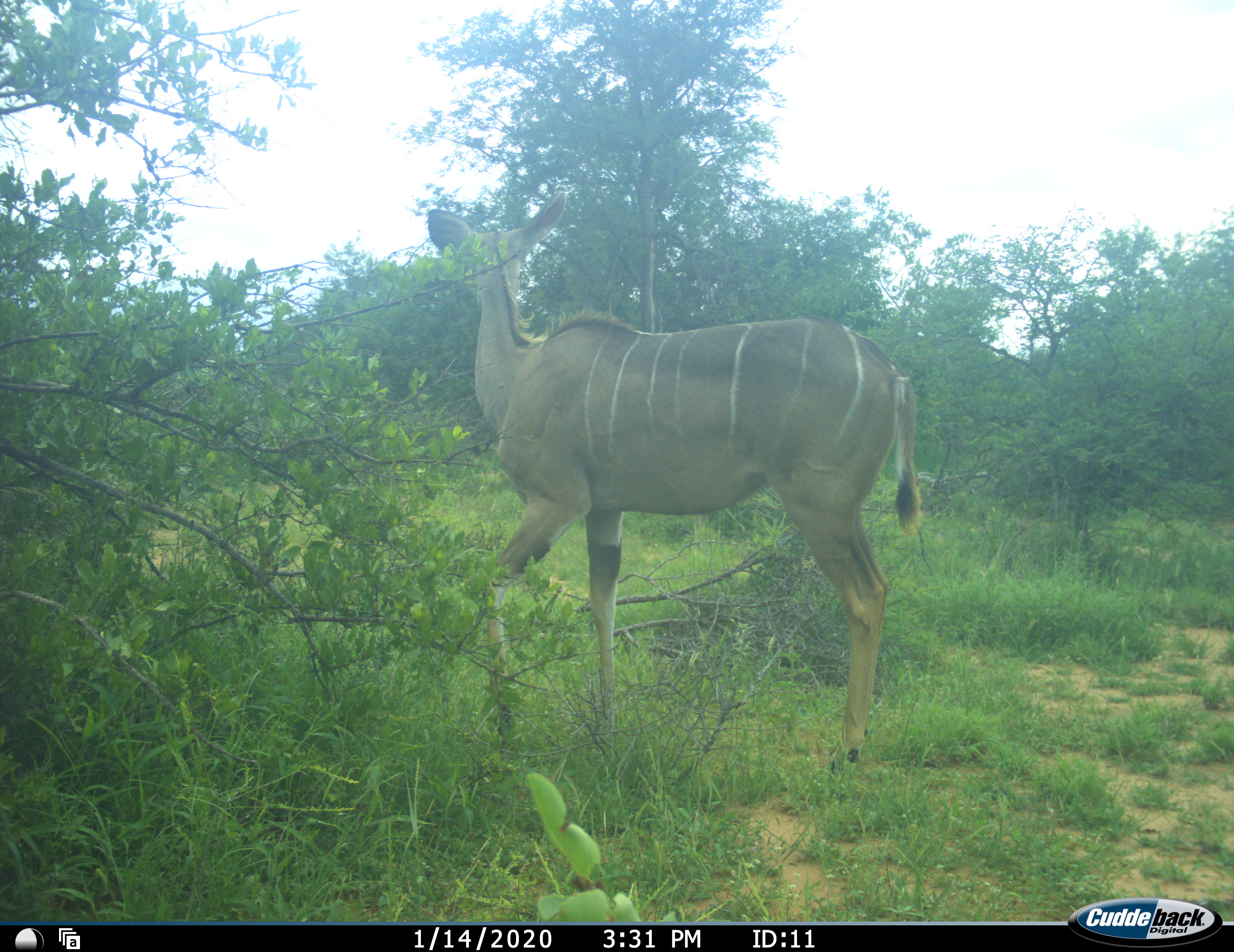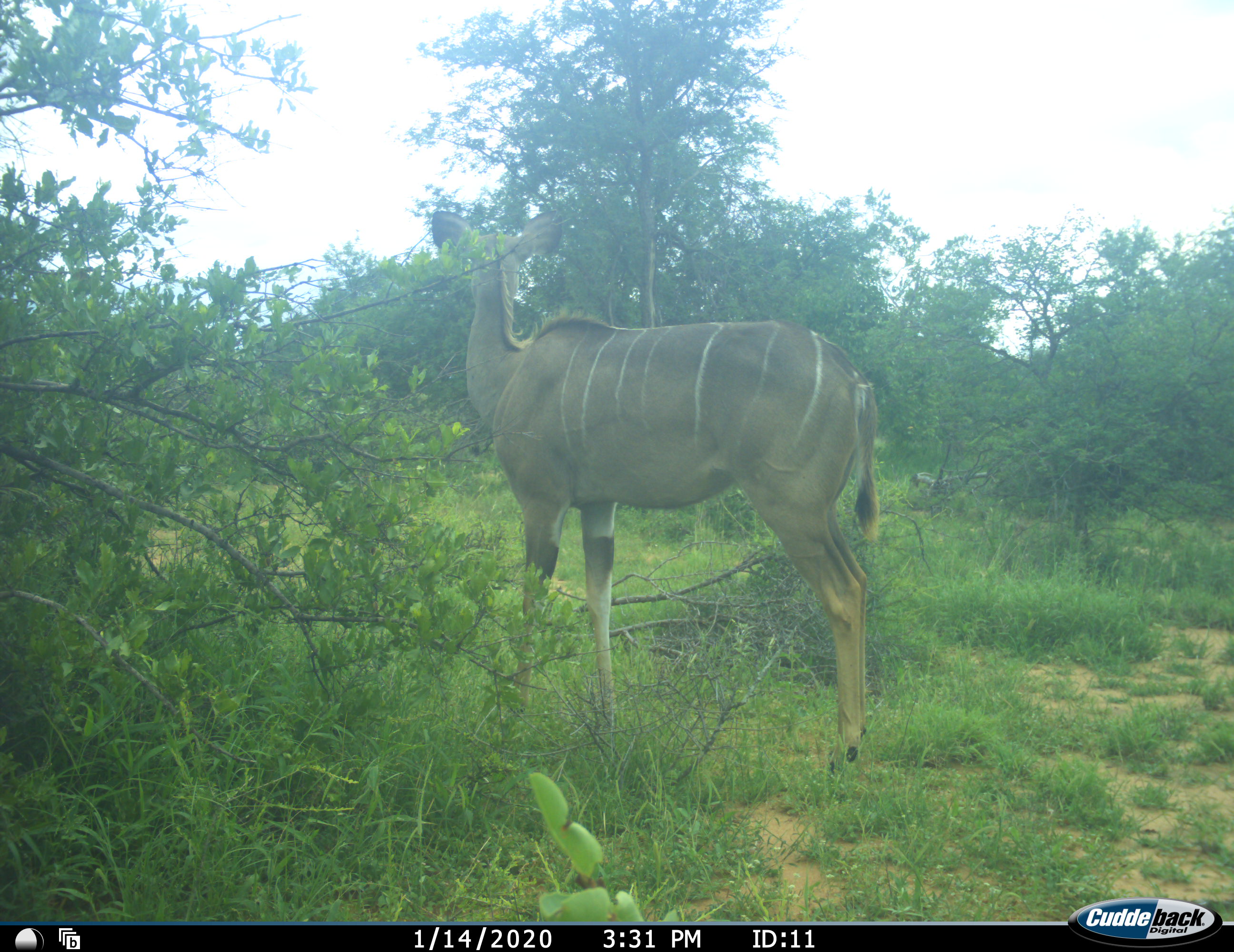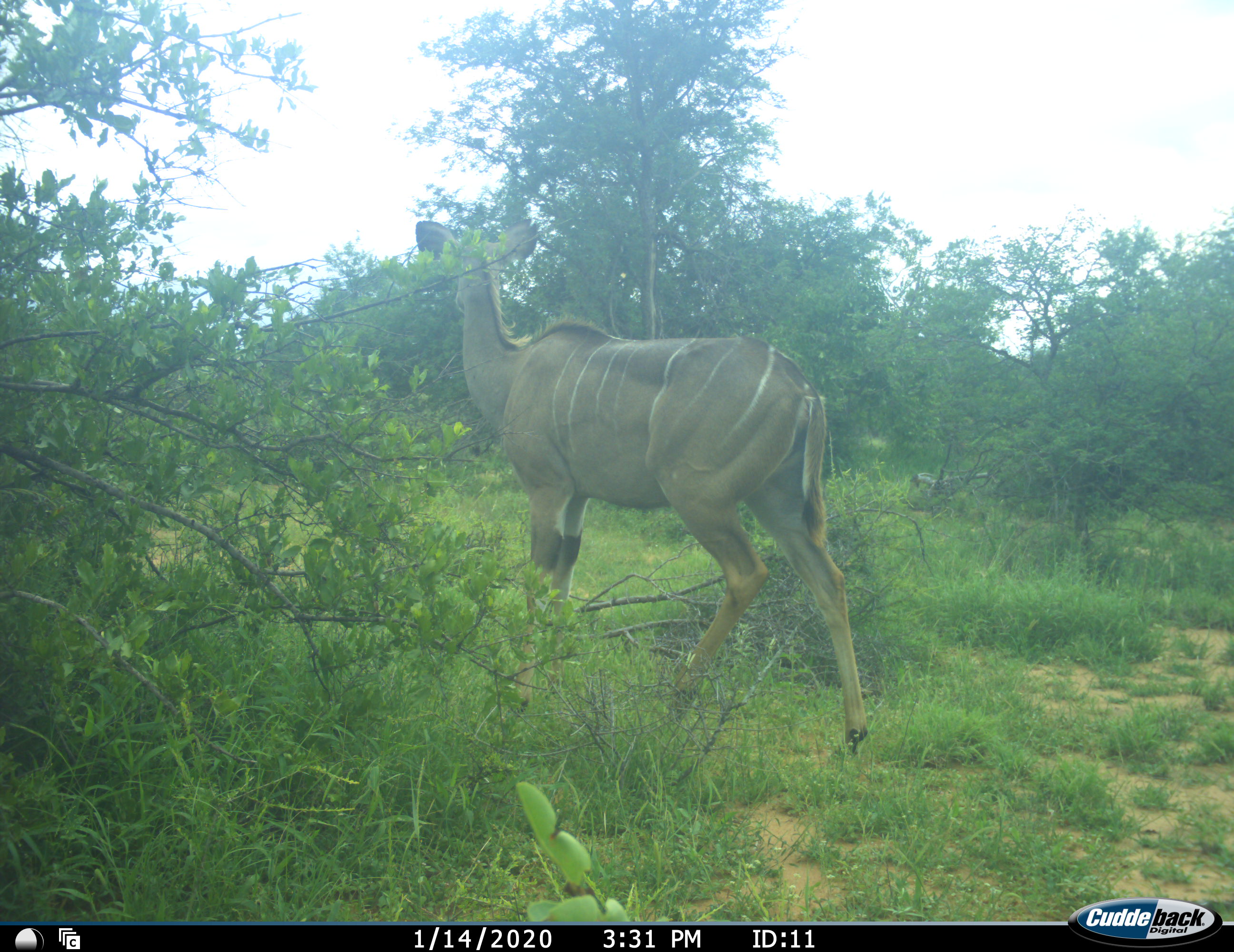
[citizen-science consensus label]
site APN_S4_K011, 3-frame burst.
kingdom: Animalia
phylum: Chordata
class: Mammalia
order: Artiodactyla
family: Bovidae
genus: Tragelaphus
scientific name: Tragelaphus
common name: kudu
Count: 1.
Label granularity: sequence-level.